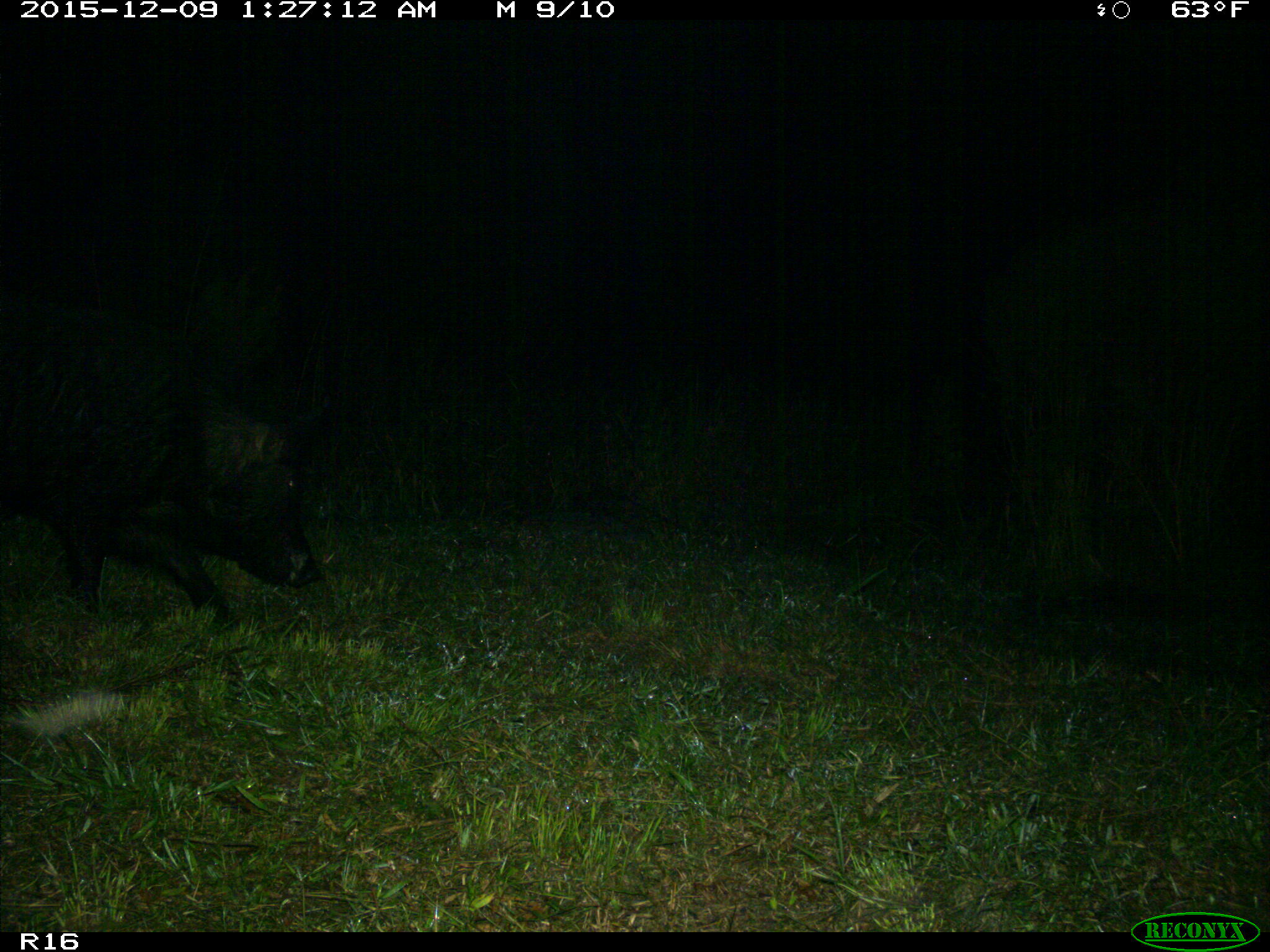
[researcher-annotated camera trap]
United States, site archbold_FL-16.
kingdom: Animalia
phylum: Chordata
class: Mammalia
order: Artiodactyla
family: Suidae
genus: Sus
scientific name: Sus scrofa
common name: wild boar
Sus scrofa (wild boar).